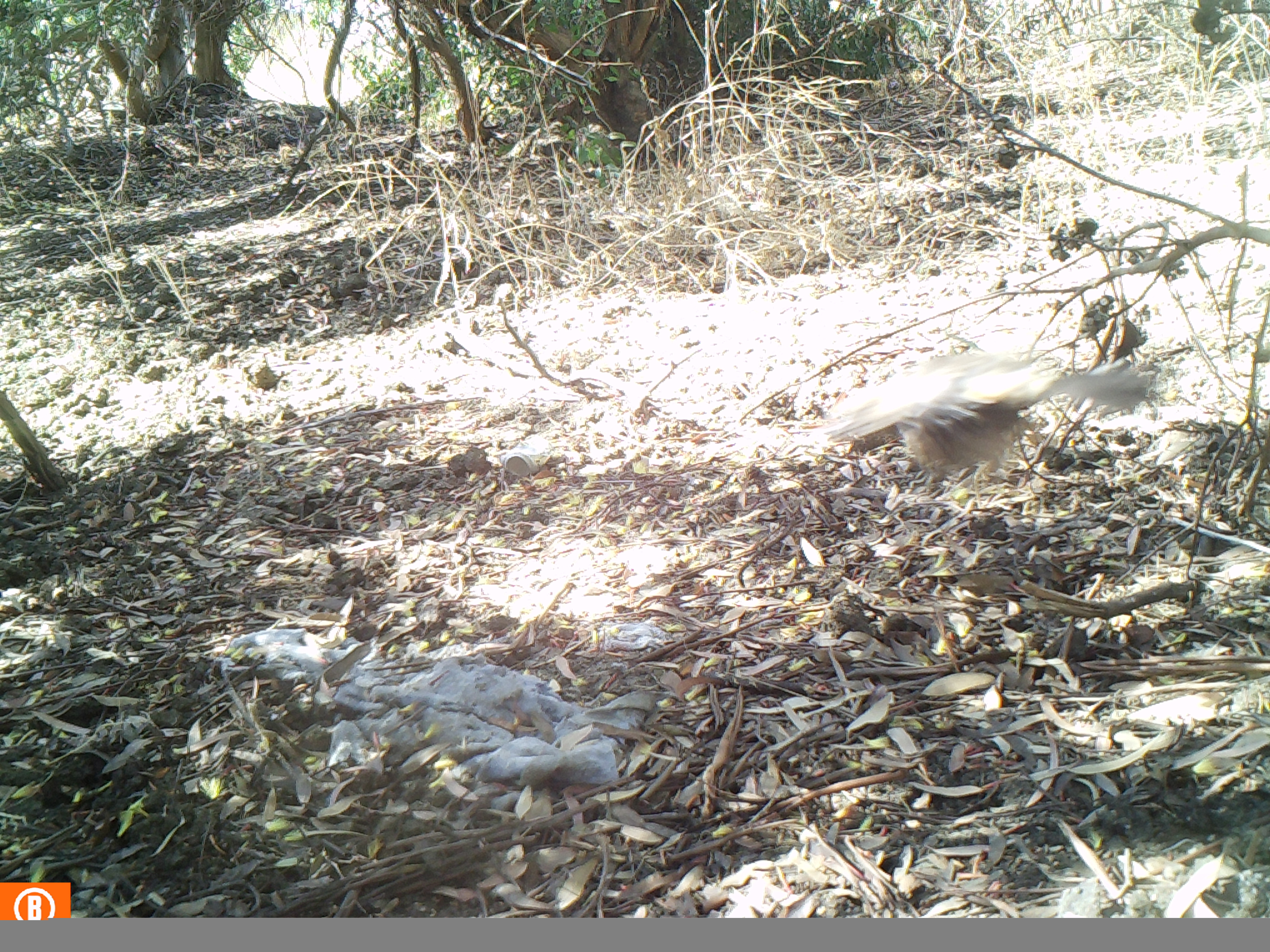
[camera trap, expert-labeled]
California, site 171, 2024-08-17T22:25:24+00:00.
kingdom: Animalia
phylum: Chordata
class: Aves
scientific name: Aves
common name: bird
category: unknown bird